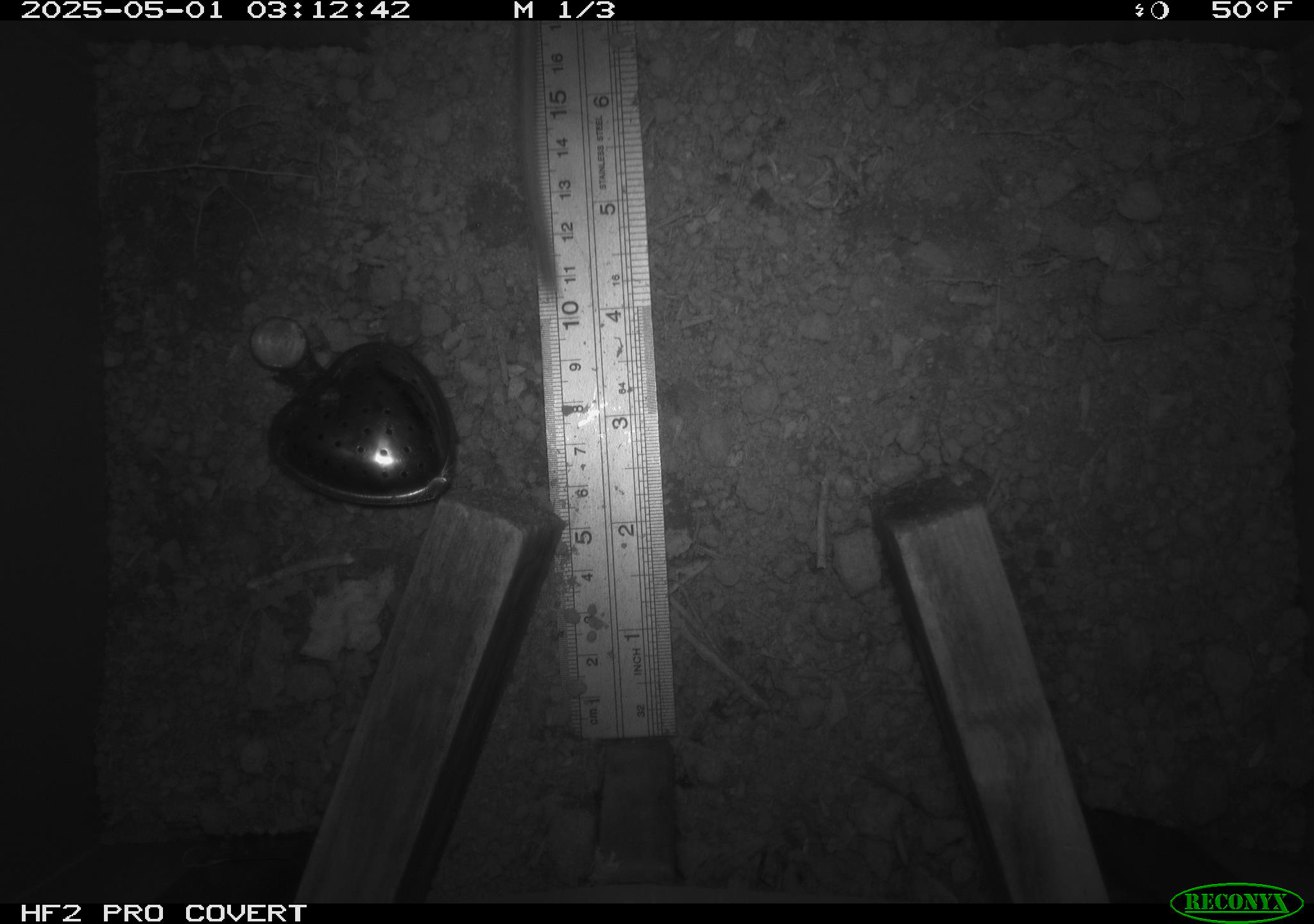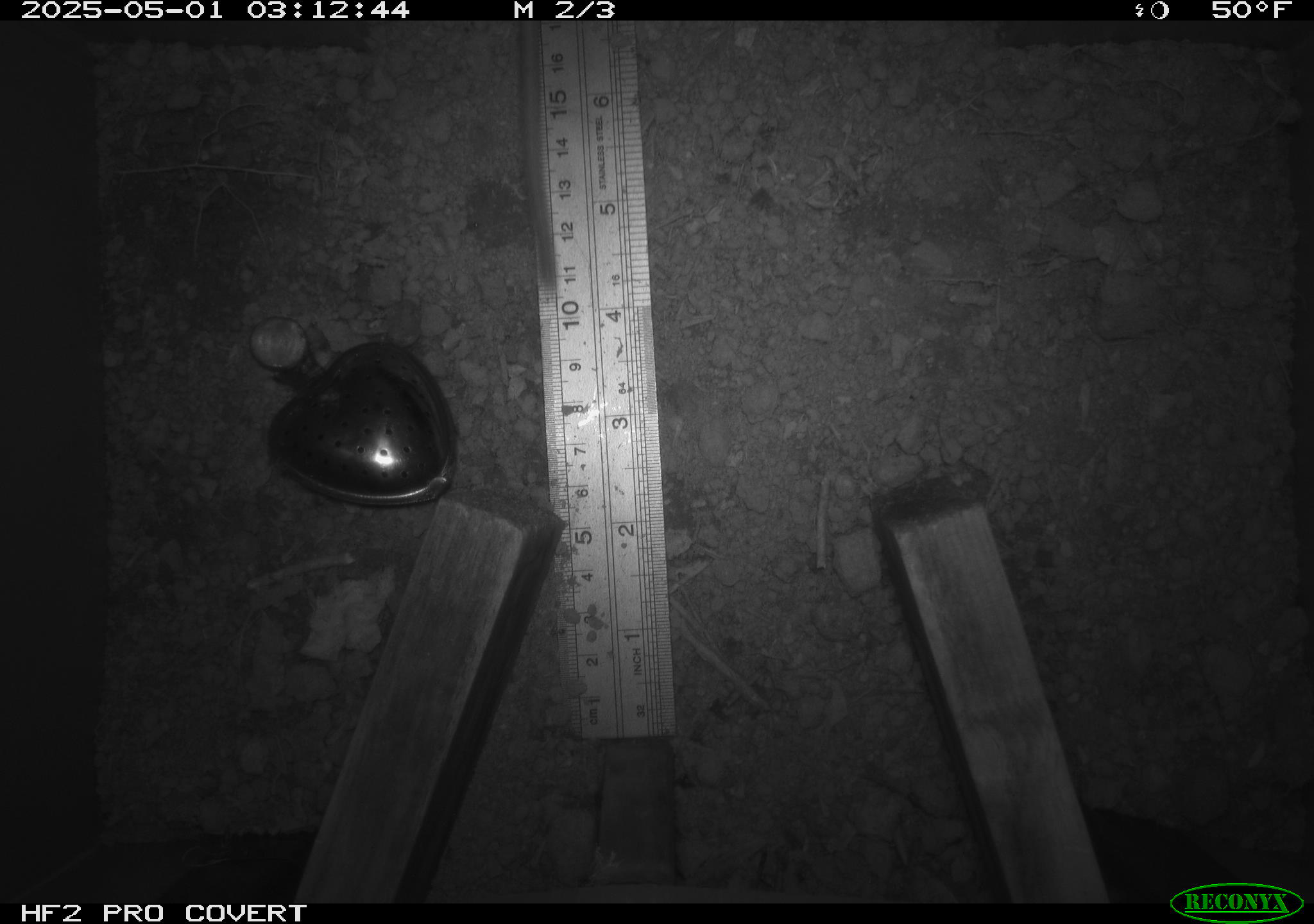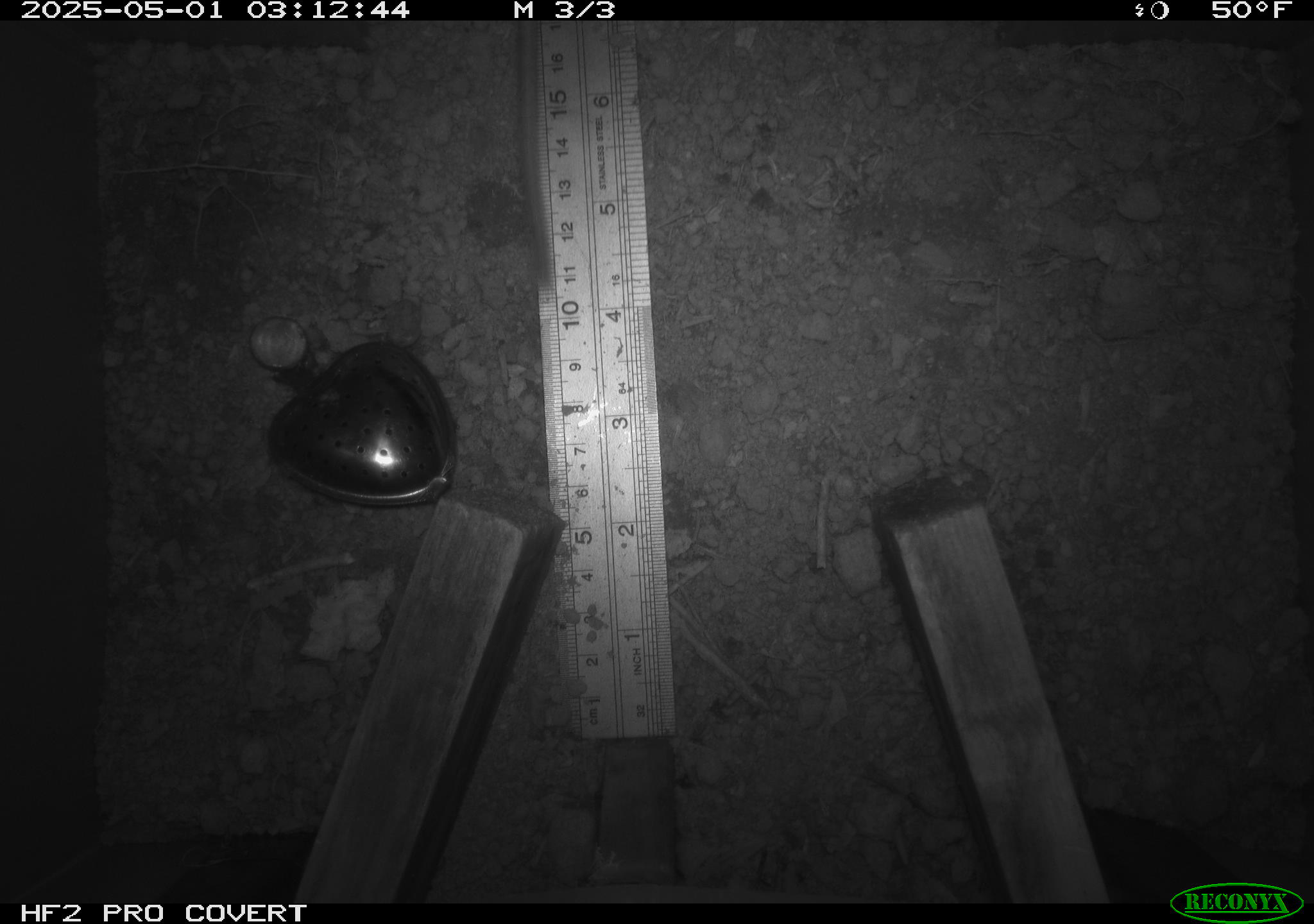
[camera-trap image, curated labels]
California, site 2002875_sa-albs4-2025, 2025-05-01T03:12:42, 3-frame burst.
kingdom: Animalia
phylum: Chordata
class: Mammalia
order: Rodentia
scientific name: Rodentia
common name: mouse species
Mouse species (Rodentia).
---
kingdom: Animalia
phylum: Chordata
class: Mammalia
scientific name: Mammalia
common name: small mammal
Small mammal (Mammalia).